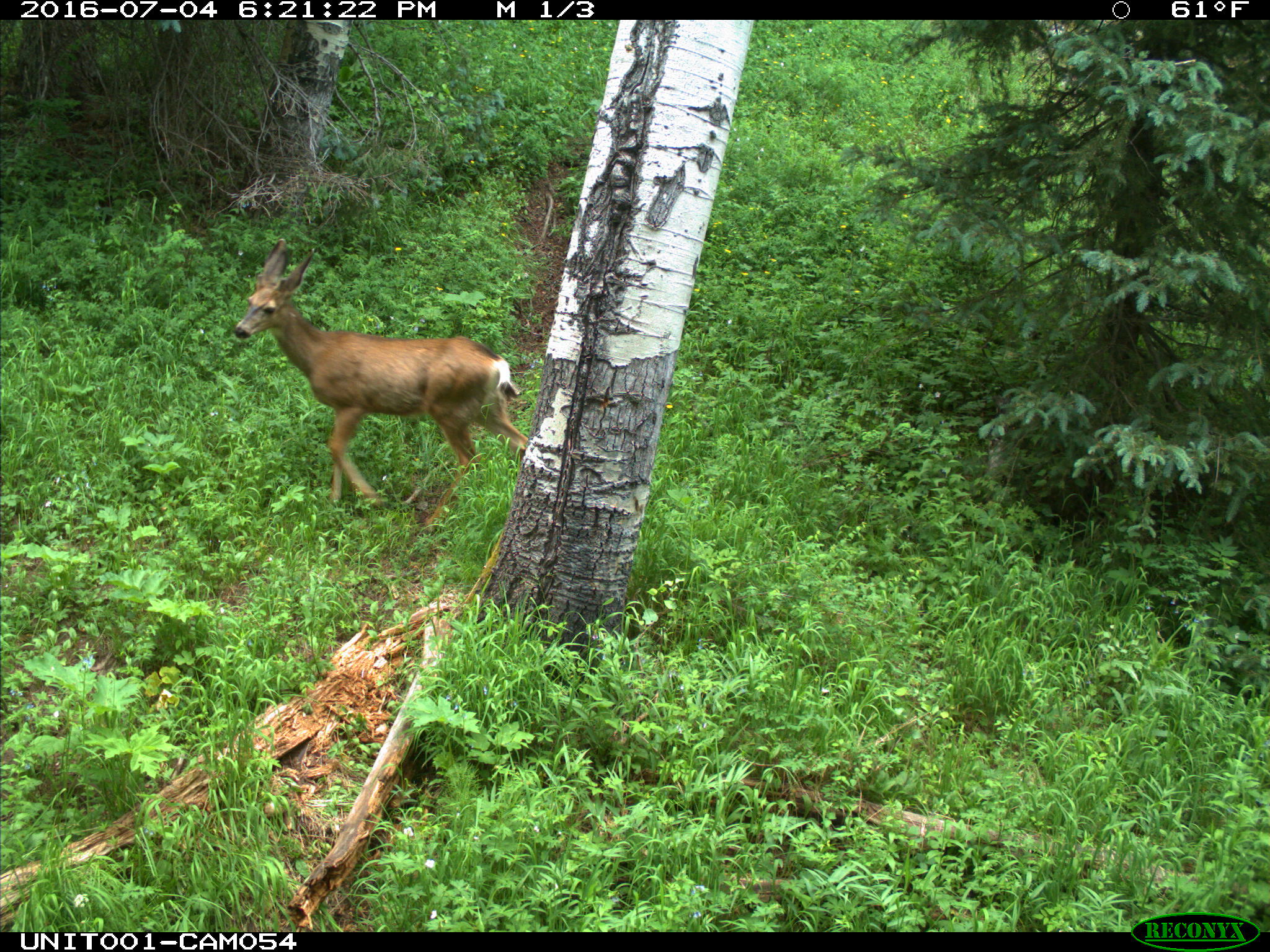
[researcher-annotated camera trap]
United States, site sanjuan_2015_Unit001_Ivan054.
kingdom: Animalia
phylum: Chordata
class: Mammalia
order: Artiodactyla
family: Cervidae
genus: Odocoileus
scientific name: Odocoileus hemionus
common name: mule deer